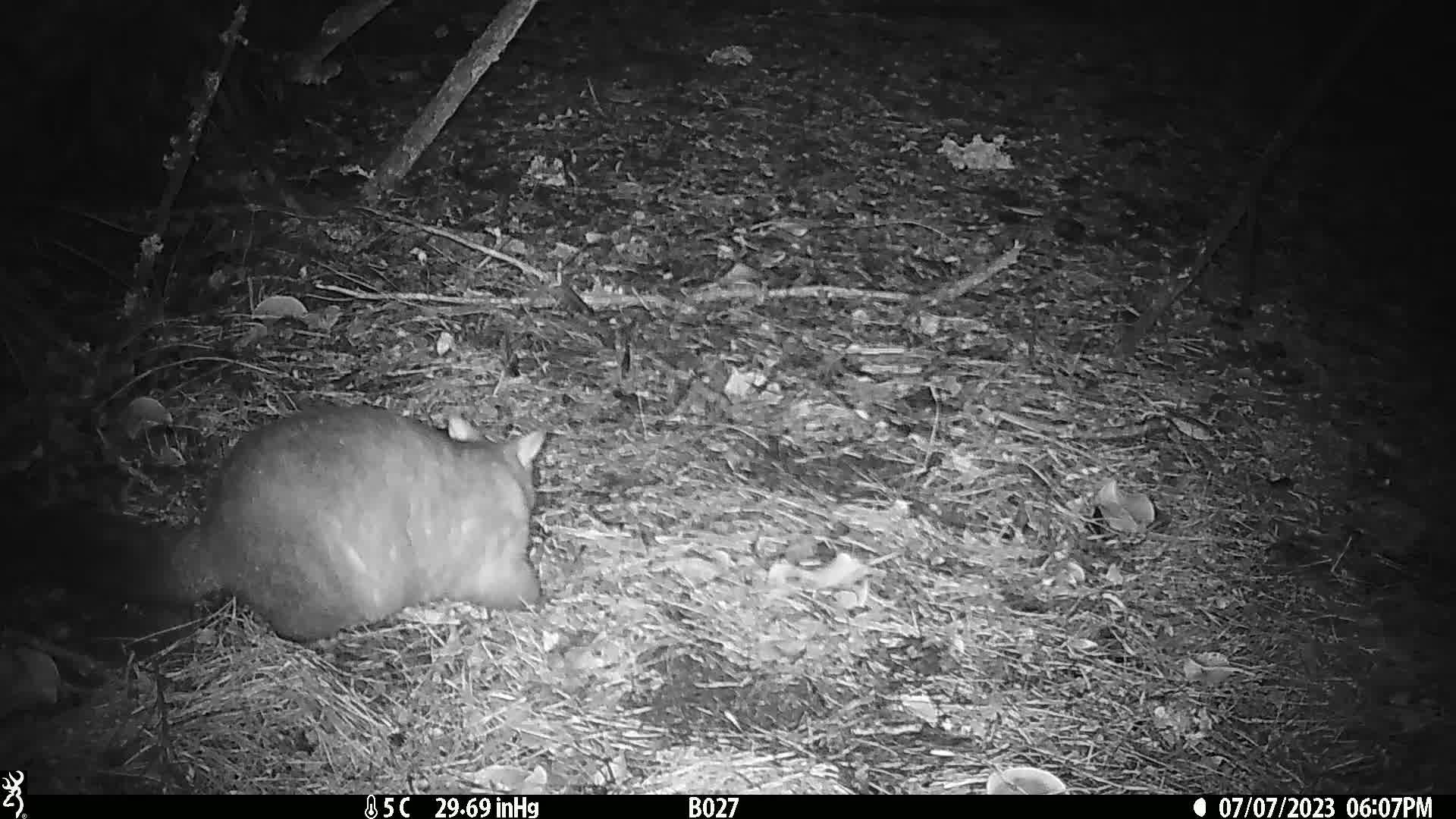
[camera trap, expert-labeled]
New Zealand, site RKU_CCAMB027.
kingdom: Animalia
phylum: Chordata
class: Mammalia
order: Diprotodontia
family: Phalangeridae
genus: Trichosurus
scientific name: Trichosurus vulpecula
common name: common brushtail possum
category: possum